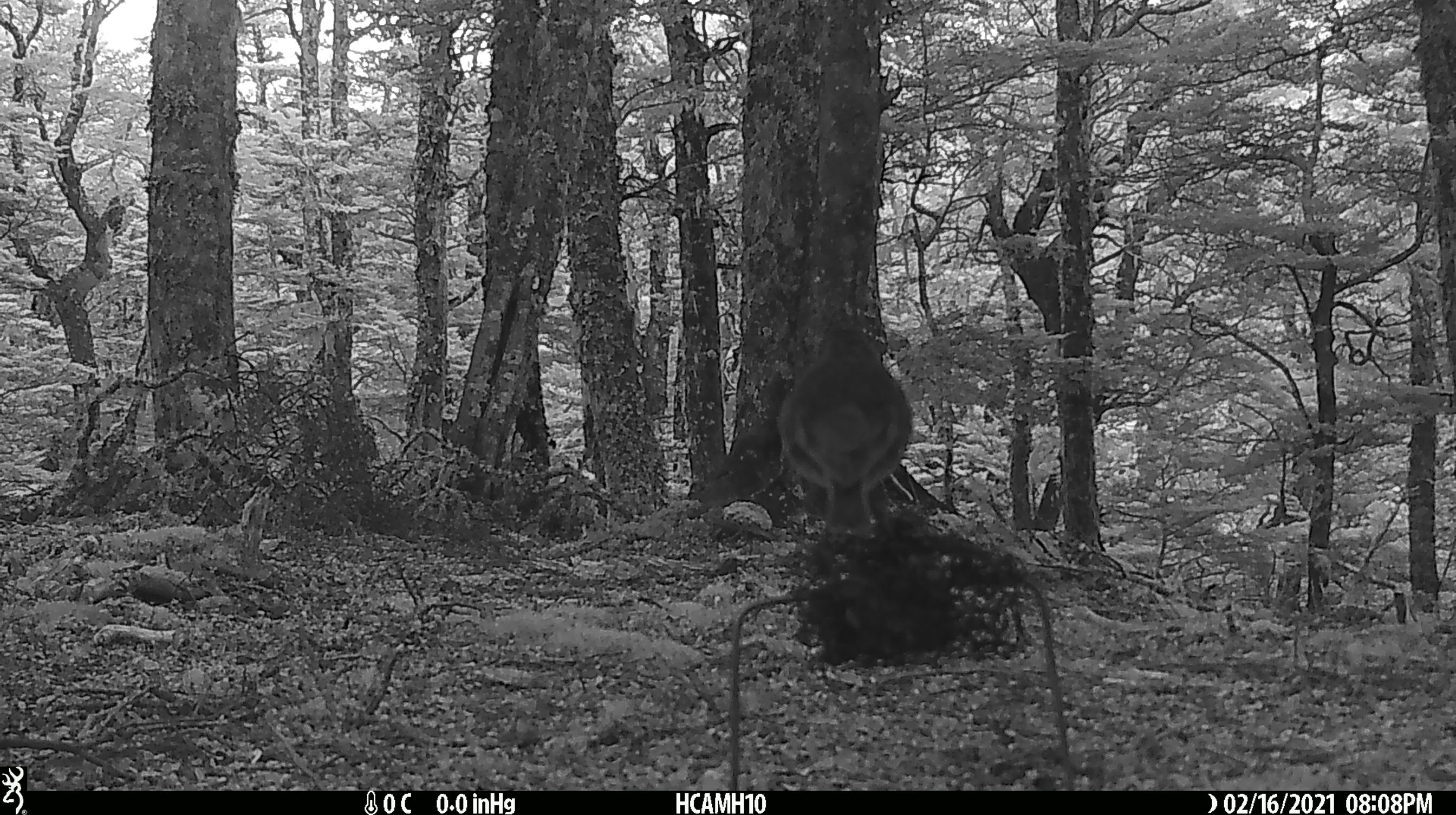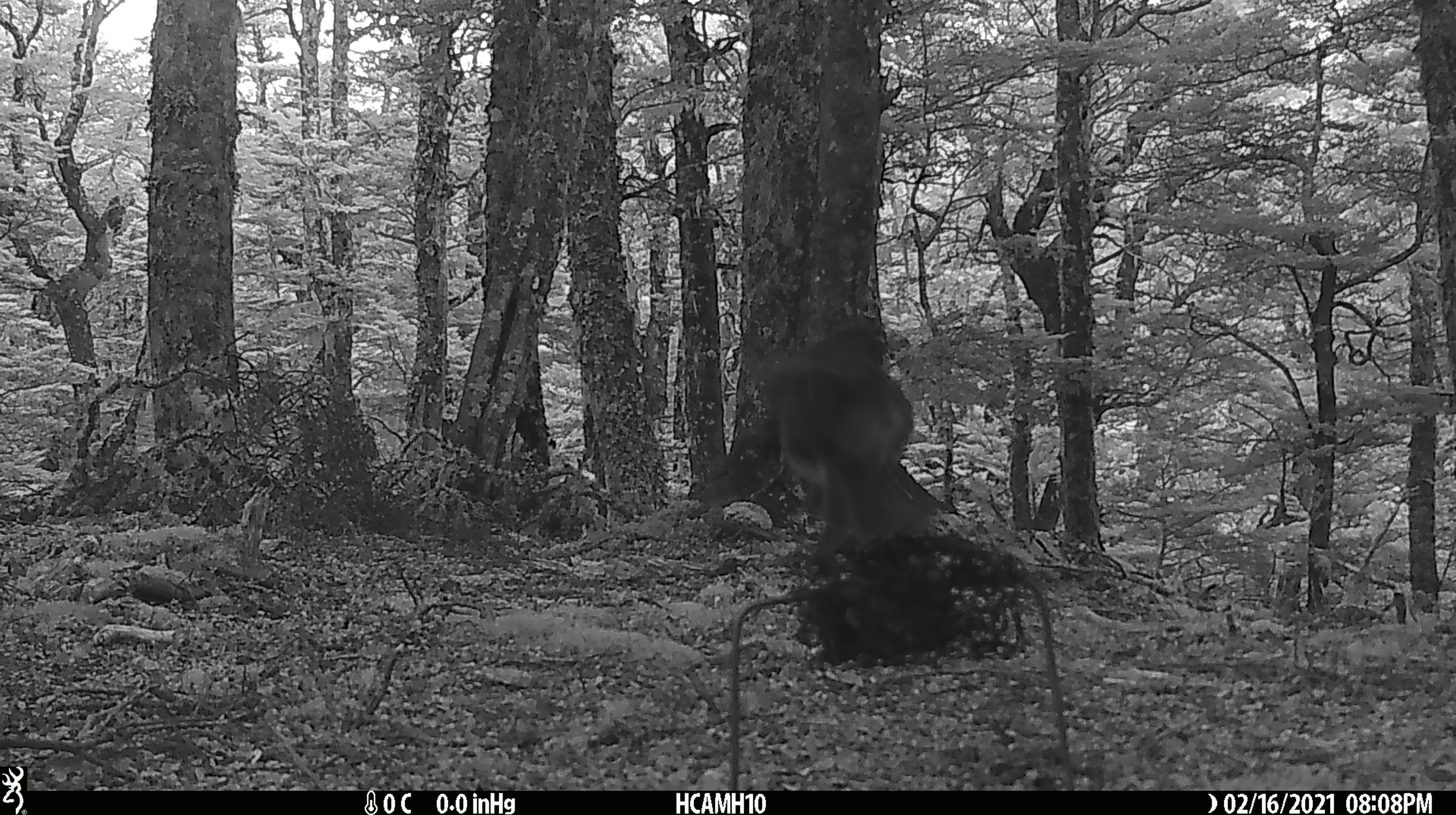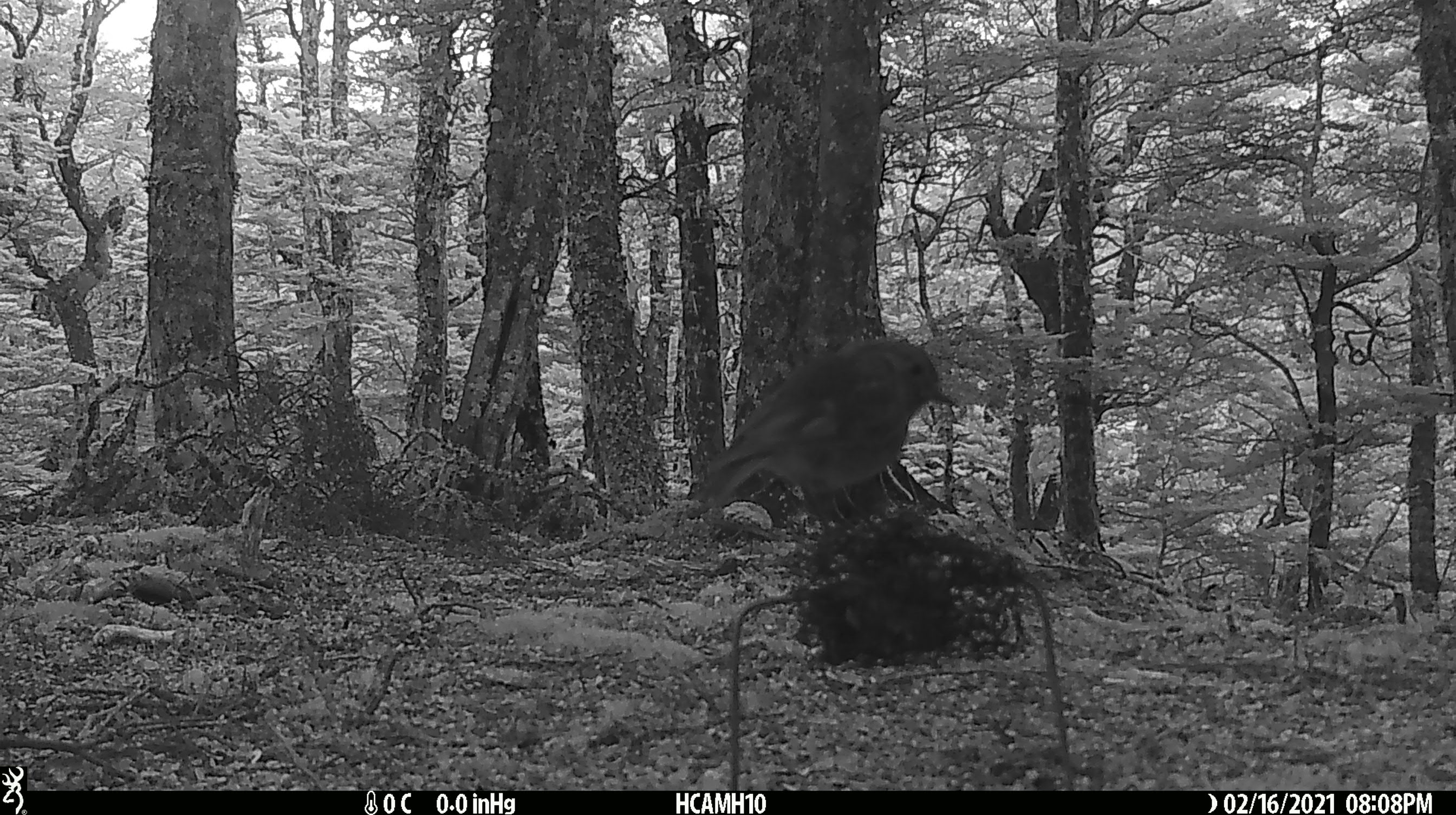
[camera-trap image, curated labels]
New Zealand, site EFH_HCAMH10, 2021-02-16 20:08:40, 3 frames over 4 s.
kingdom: Animalia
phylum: Chordata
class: Aves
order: Passeriformes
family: Petroicidae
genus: Petroica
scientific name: Petroica australis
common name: new zealand robin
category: robin